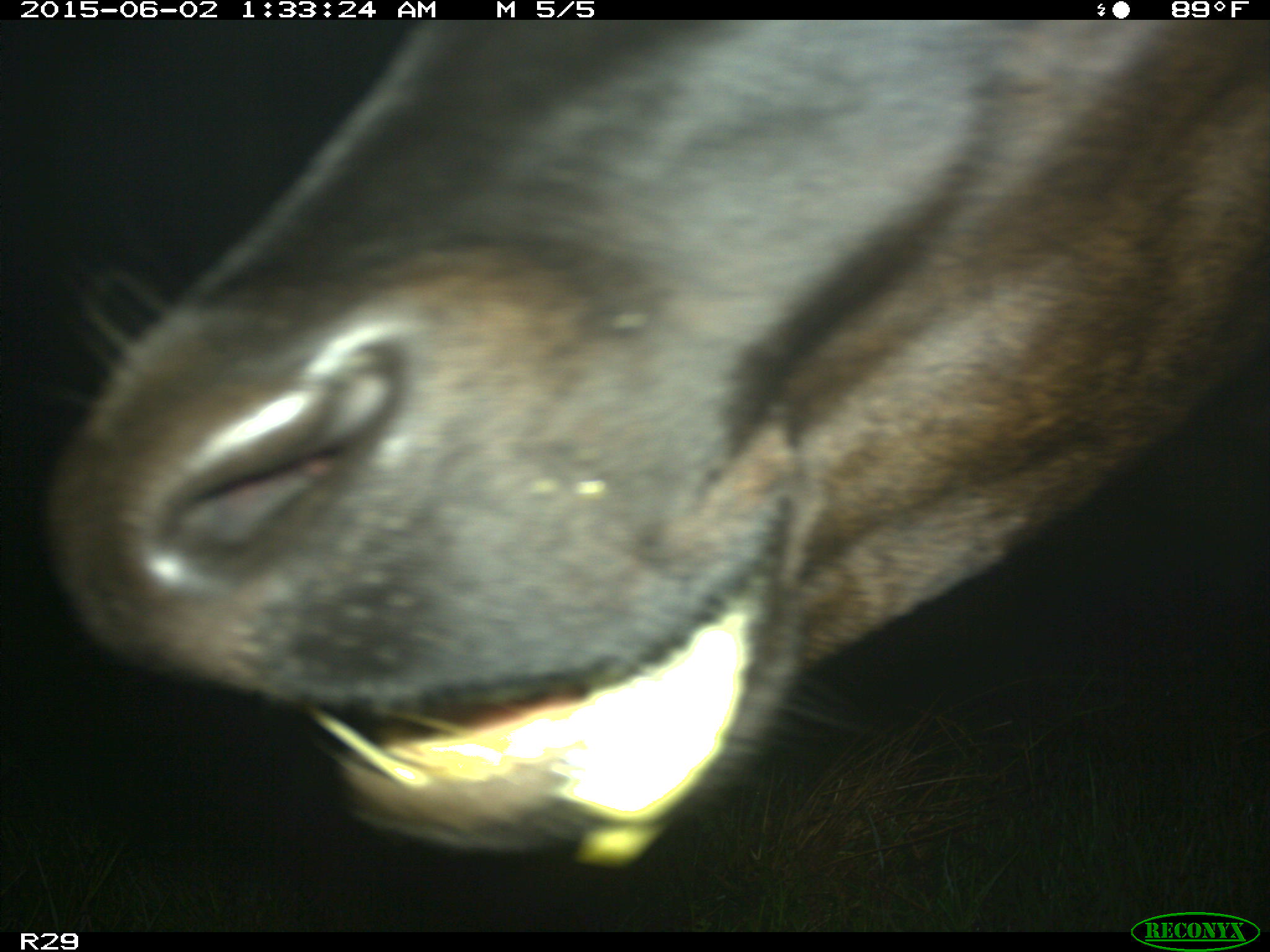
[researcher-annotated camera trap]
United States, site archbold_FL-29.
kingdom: Animalia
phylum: Chordata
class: Mammalia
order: Artiodactyla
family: Bovidae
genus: Bos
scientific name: Bos taurus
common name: domestic cow